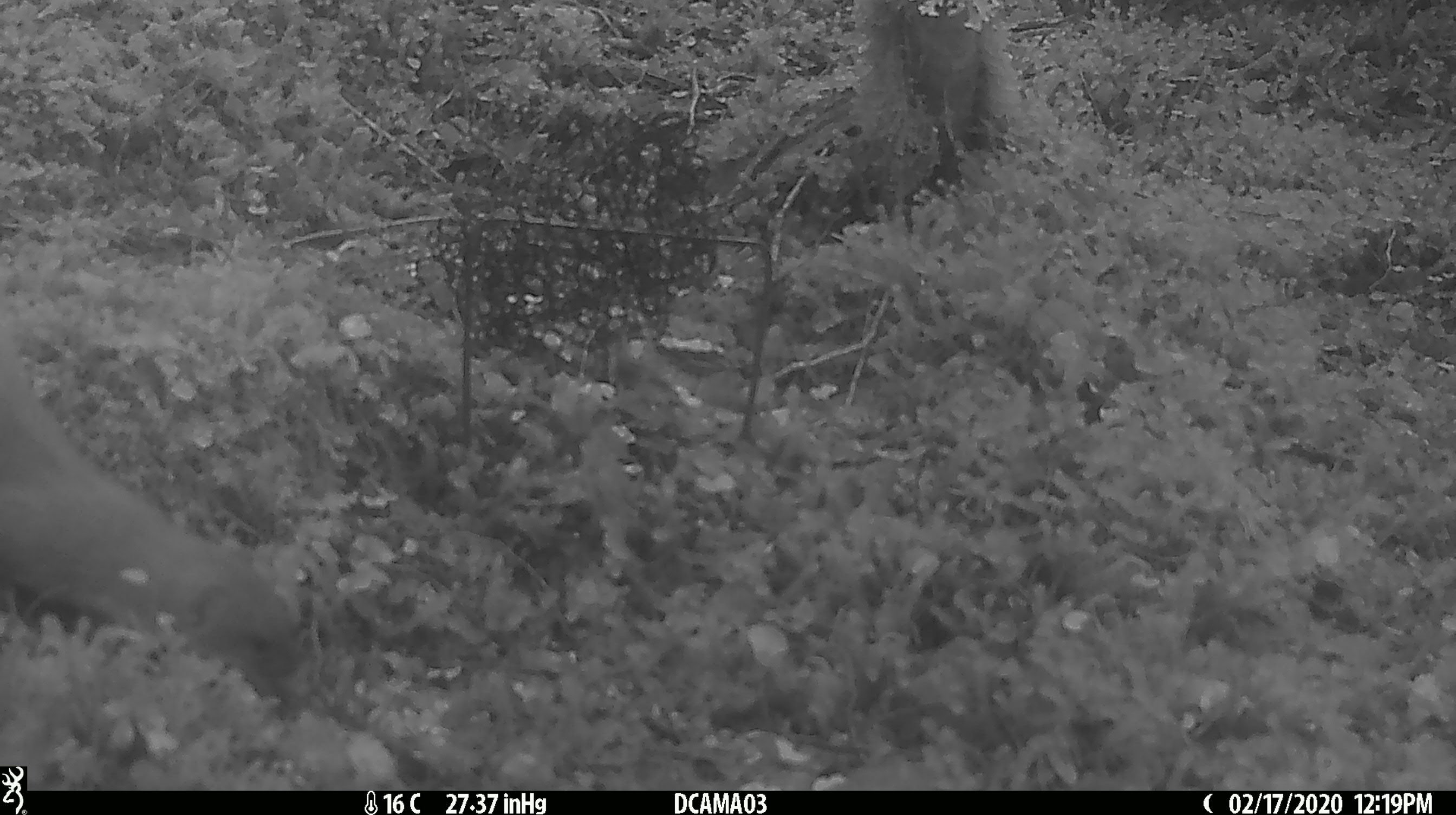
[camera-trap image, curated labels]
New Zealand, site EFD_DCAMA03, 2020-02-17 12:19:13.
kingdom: Animalia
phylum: Chordata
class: Mammalia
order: Carnivora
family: Mustelidae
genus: Mustela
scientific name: Mustela erminea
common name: stoat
Stoat (Mustela erminea).